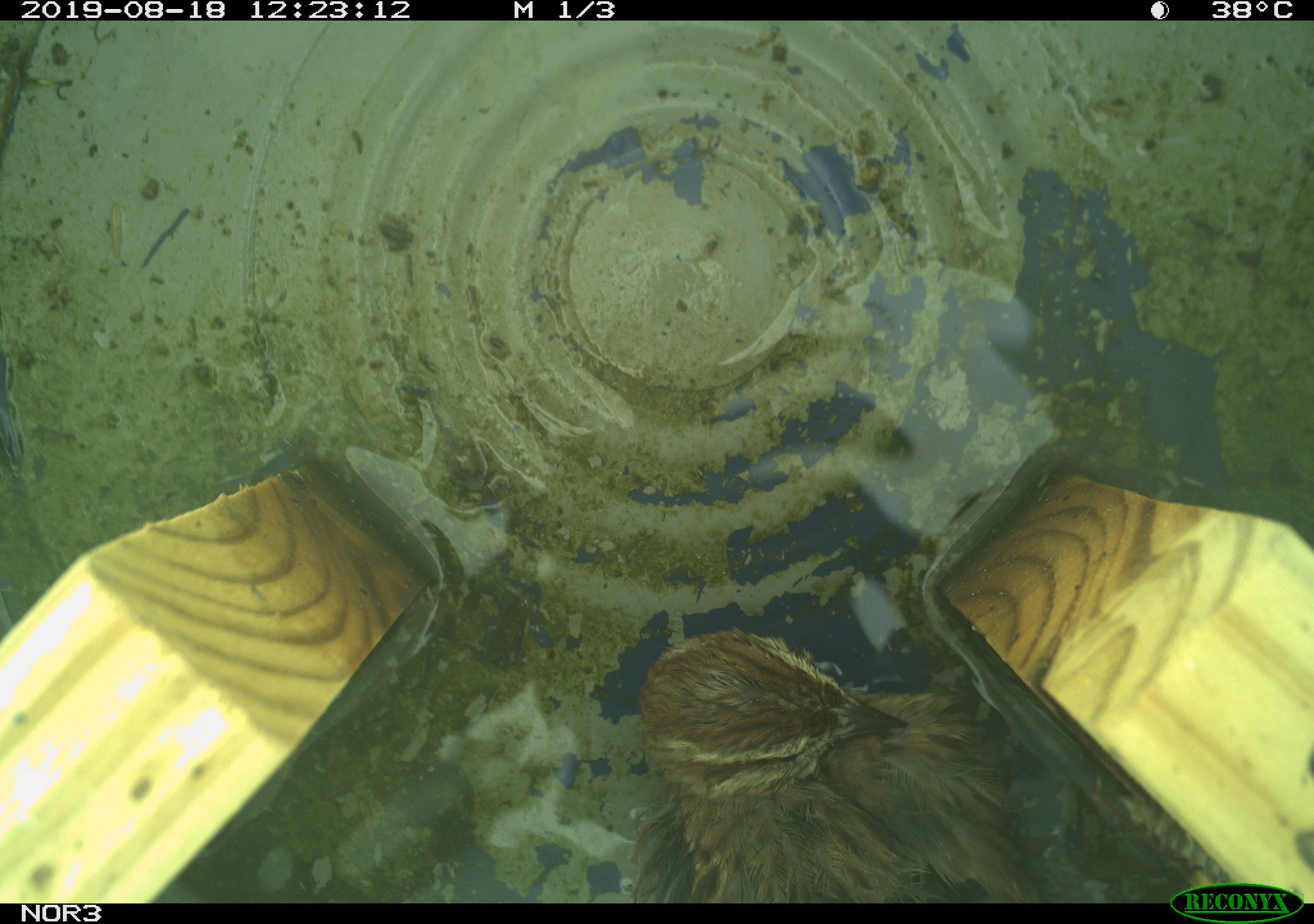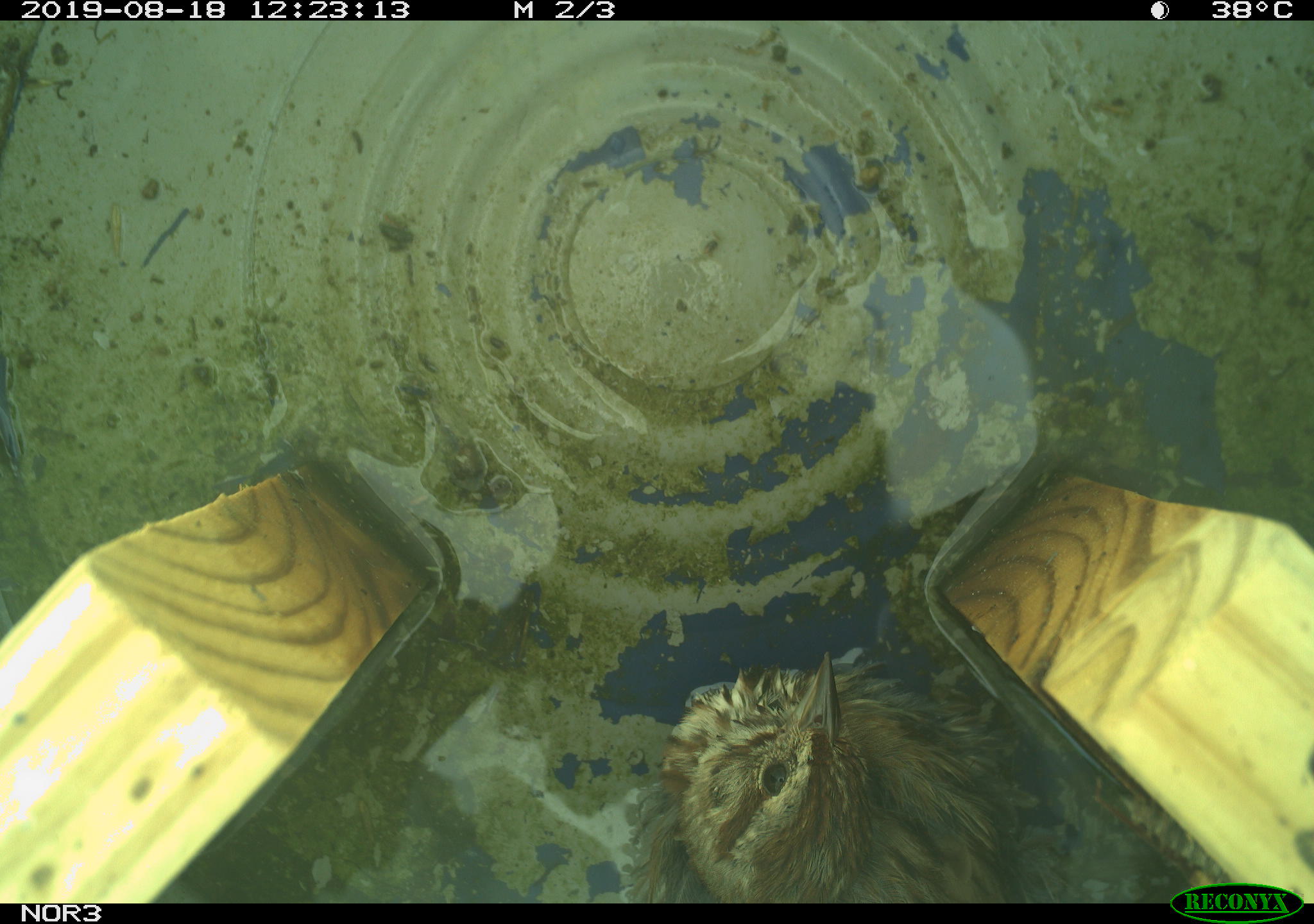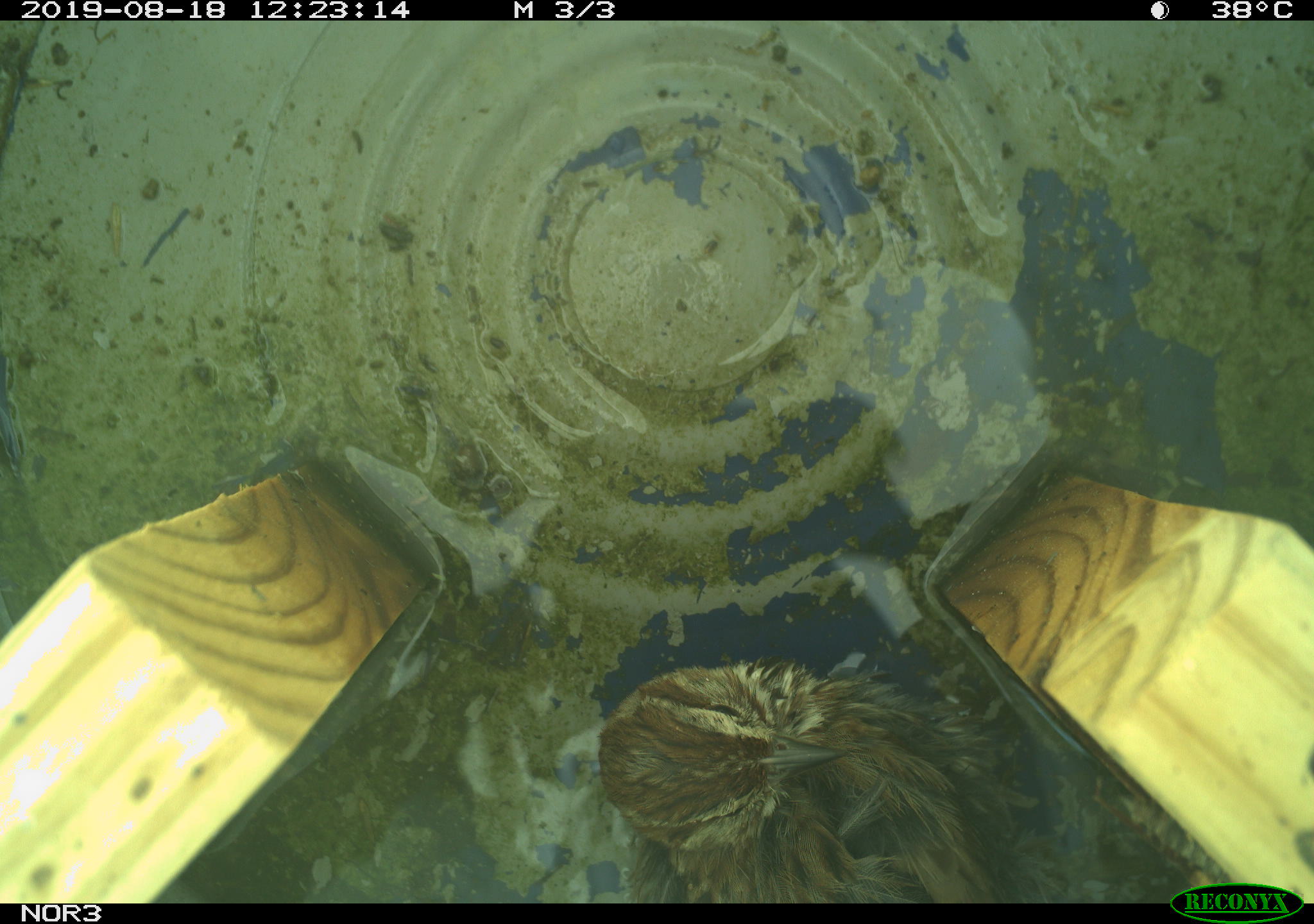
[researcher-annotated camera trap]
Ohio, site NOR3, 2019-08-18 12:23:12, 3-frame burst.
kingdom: Animalia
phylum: Chordata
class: Aves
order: Passeriformes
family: Passerellidae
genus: Melospiza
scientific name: Melospiza melodia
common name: song sparrow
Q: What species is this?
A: Song sparrow (Melospiza melodia).